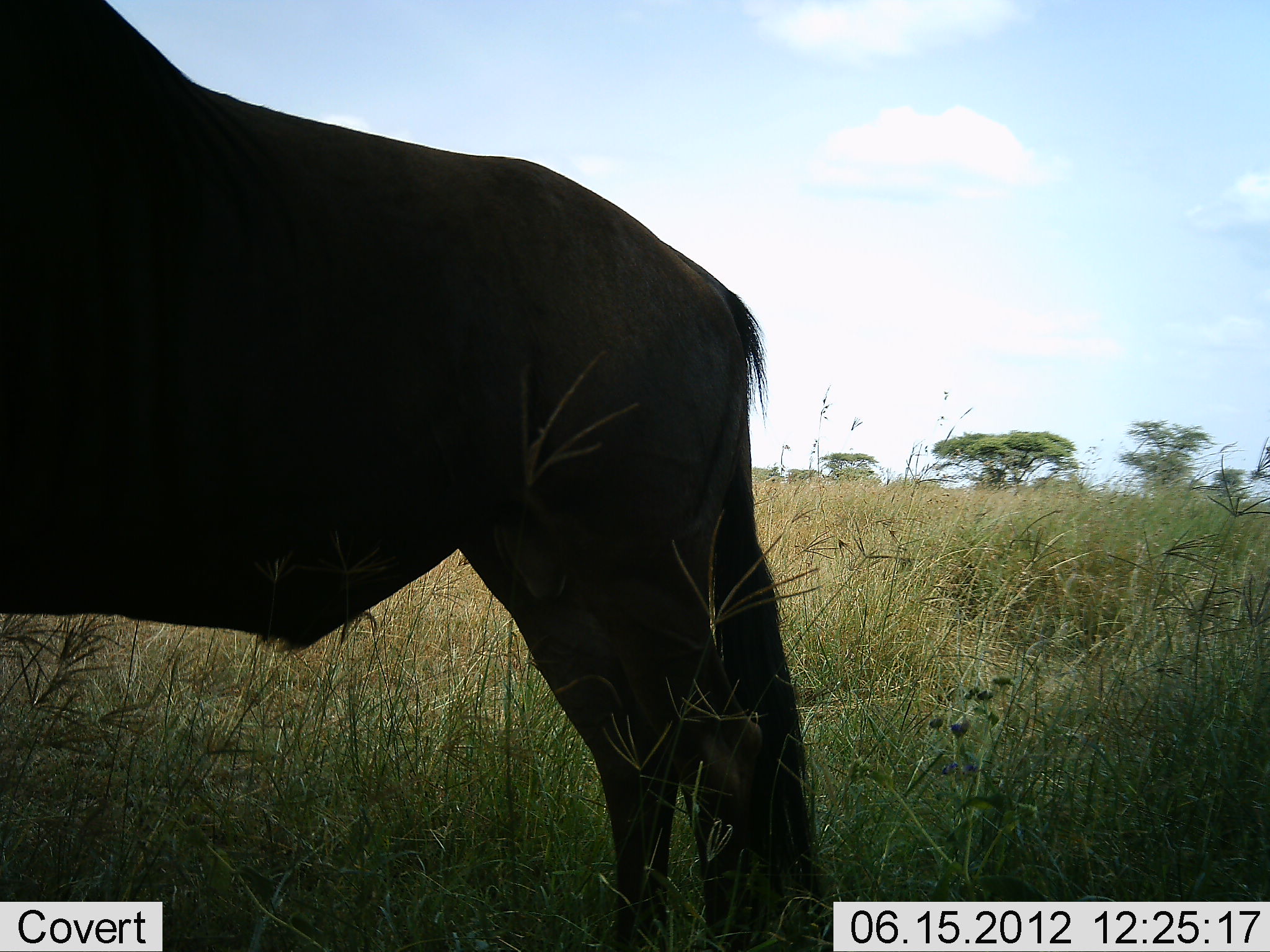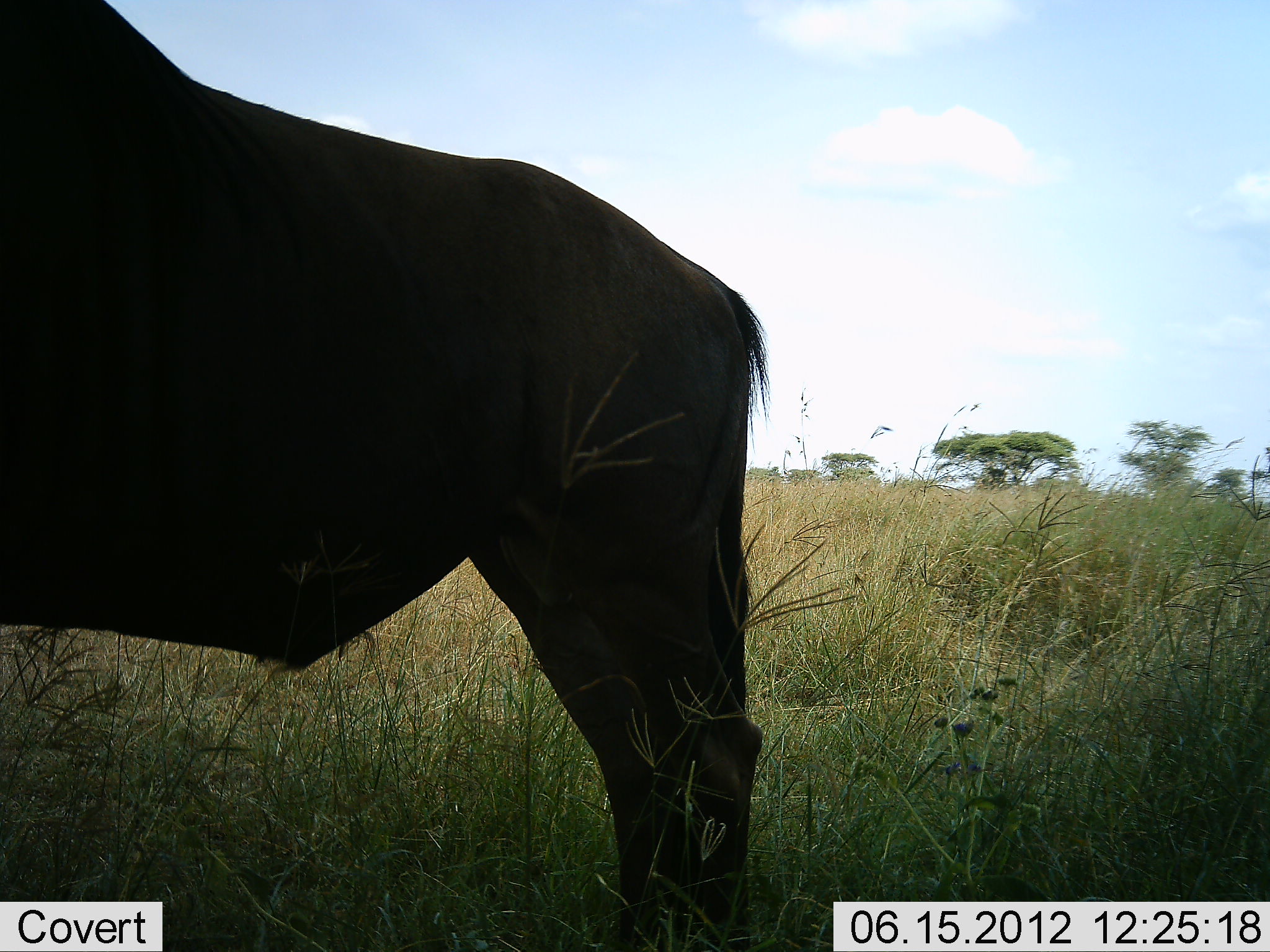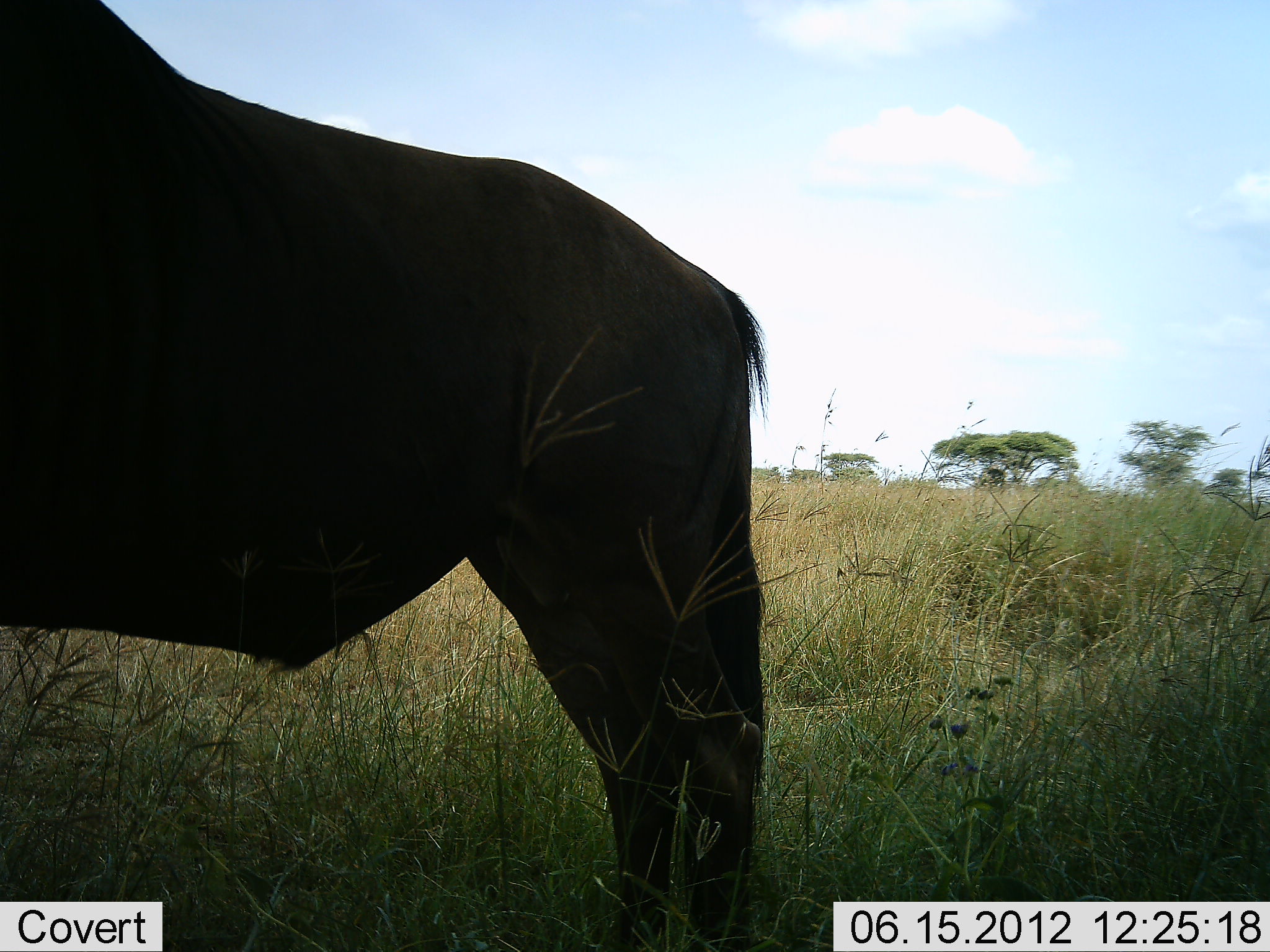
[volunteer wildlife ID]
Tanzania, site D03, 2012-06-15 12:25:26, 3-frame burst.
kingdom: Animalia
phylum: Chordata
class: Mammalia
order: Artiodactyla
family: Bovidae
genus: Connochaetes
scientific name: Connochaetes taurinus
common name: blue wildebeest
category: wildebeest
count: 1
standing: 100%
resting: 0%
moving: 0%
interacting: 0%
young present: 0%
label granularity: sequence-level